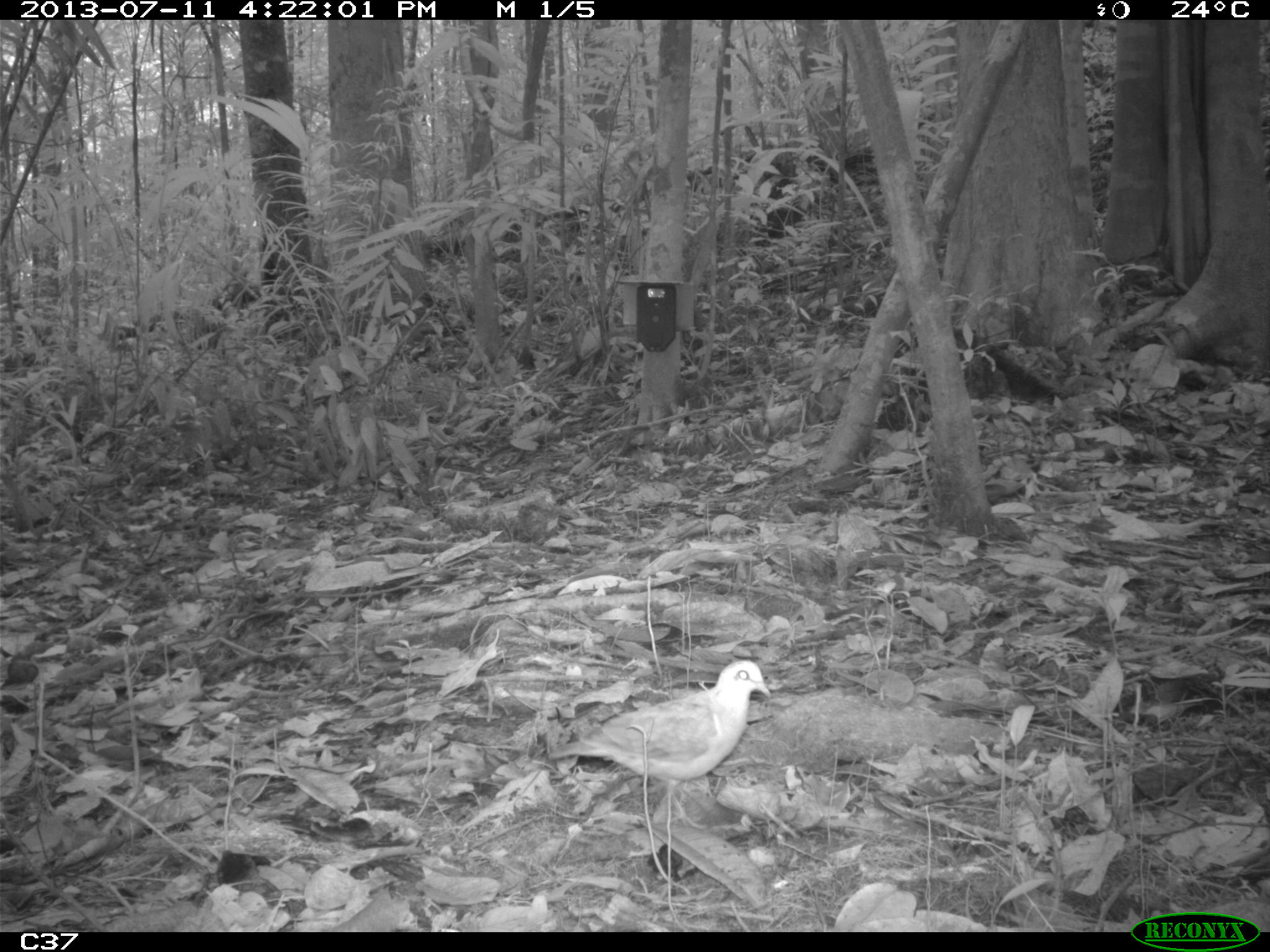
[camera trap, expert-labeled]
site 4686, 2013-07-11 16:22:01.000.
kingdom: Animalia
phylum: Chordata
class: Aves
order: Columbiformes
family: Columbidae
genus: Leptotila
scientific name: Leptotila rufaxilla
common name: gray-fronted dove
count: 1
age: adult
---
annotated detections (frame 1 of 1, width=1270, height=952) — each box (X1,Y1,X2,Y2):
leptotila rufaxilla: (546,657,771,829)